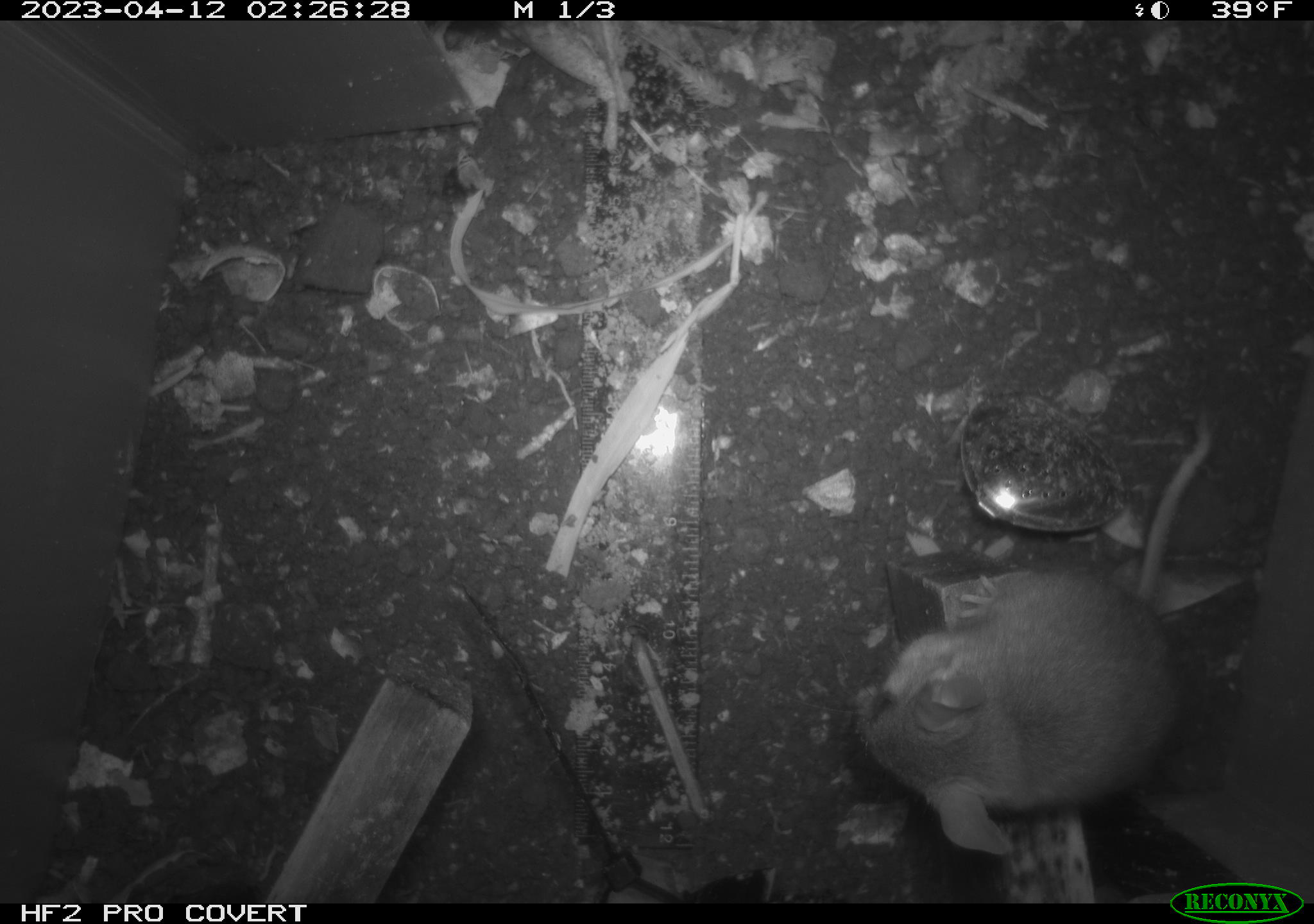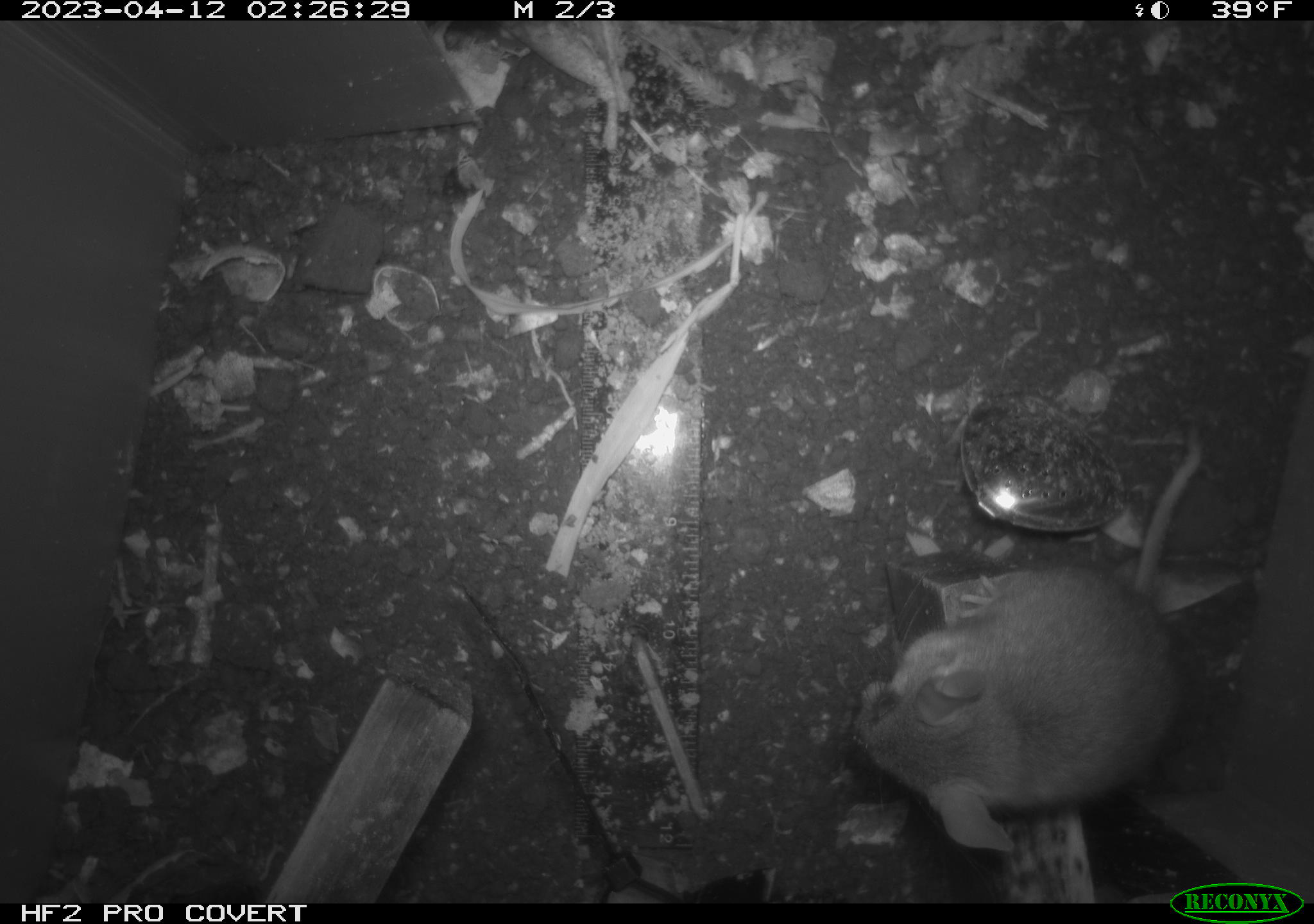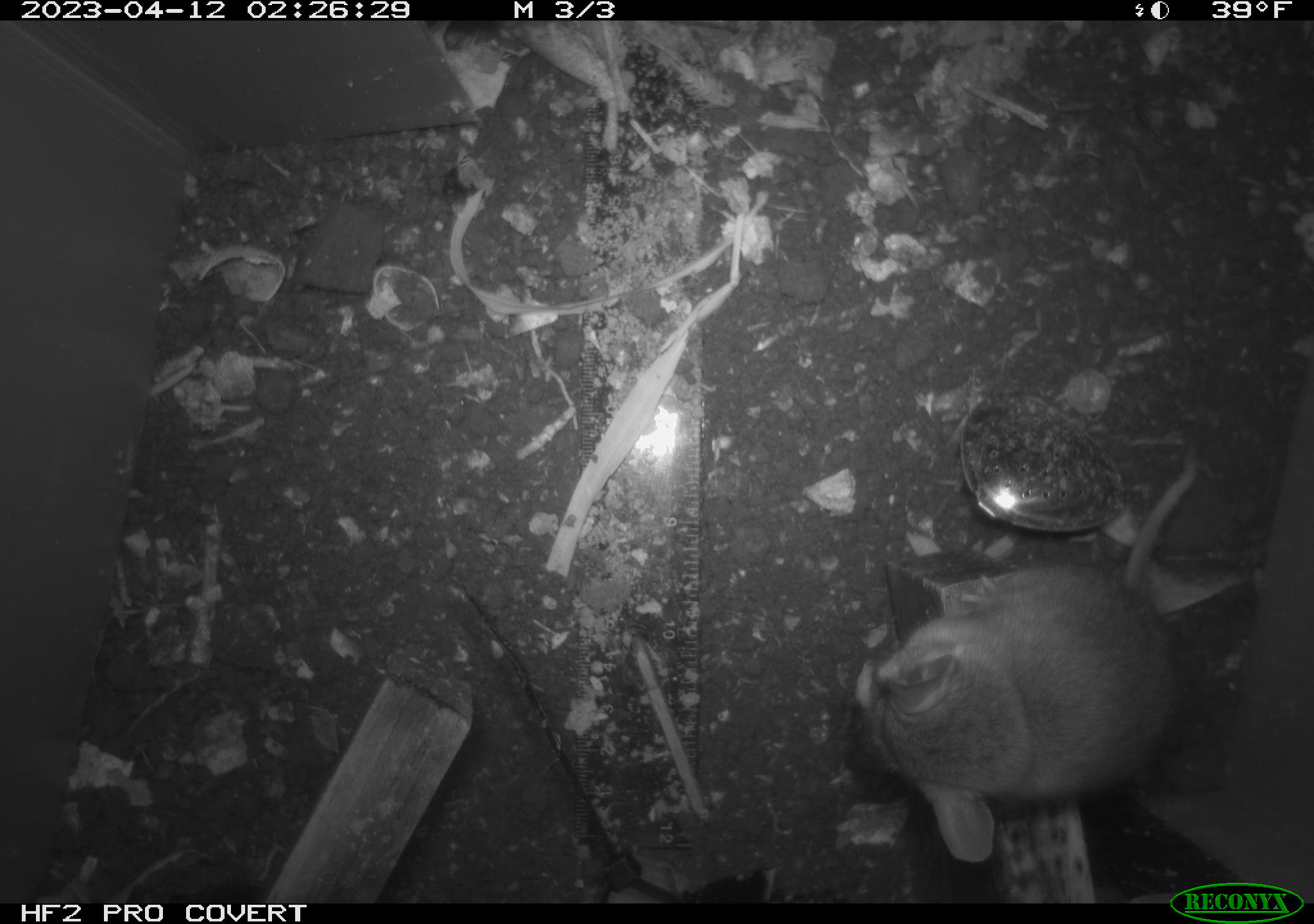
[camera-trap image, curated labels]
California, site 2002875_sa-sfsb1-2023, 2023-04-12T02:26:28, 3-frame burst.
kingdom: Animalia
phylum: Chordata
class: Mammalia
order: Rodentia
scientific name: Rodentia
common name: mouse species